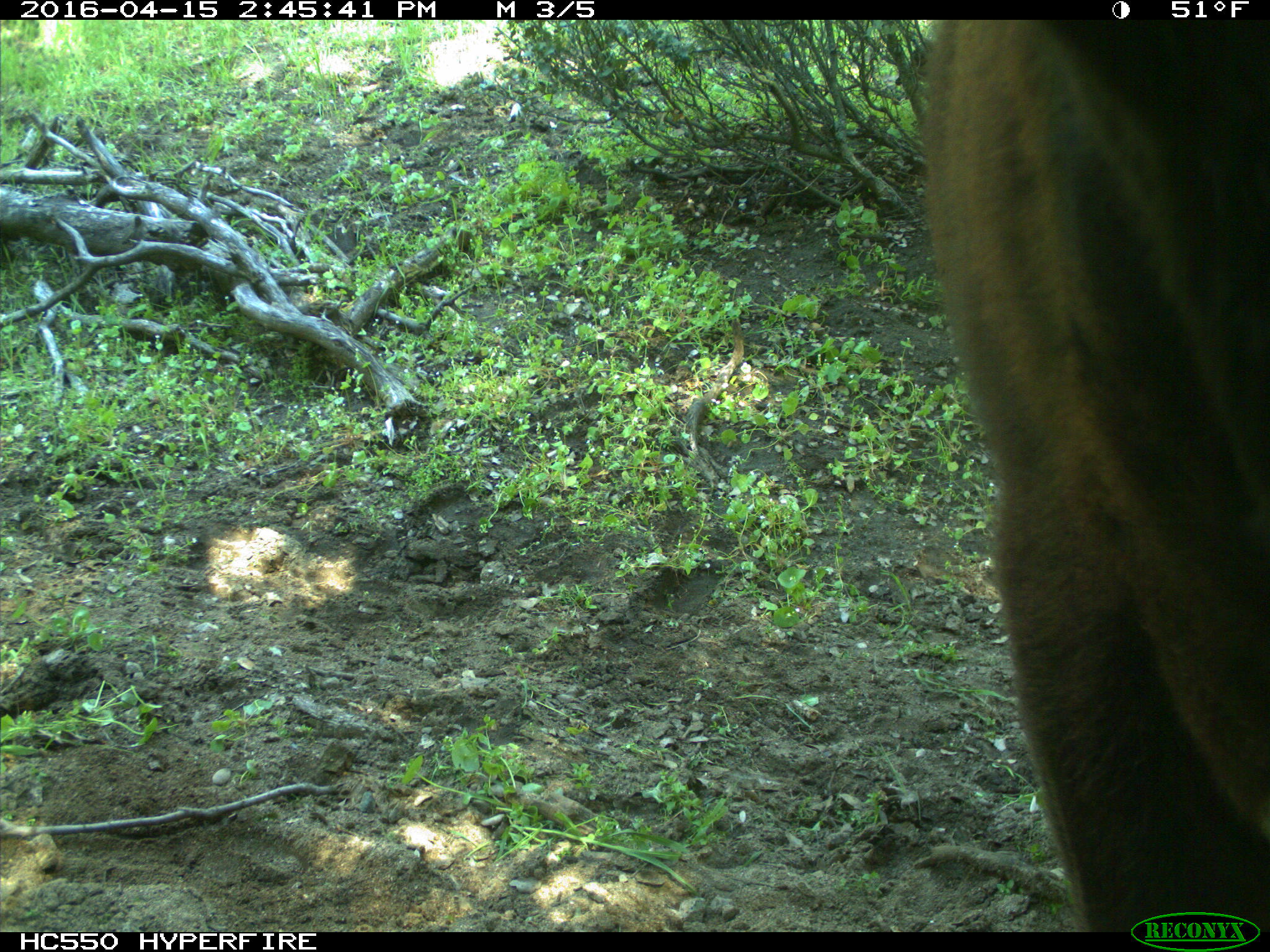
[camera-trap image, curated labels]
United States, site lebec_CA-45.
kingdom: Animalia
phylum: Chordata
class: Mammalia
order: Artiodactyla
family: Bovidae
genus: Bos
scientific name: Bos taurus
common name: domestic cow